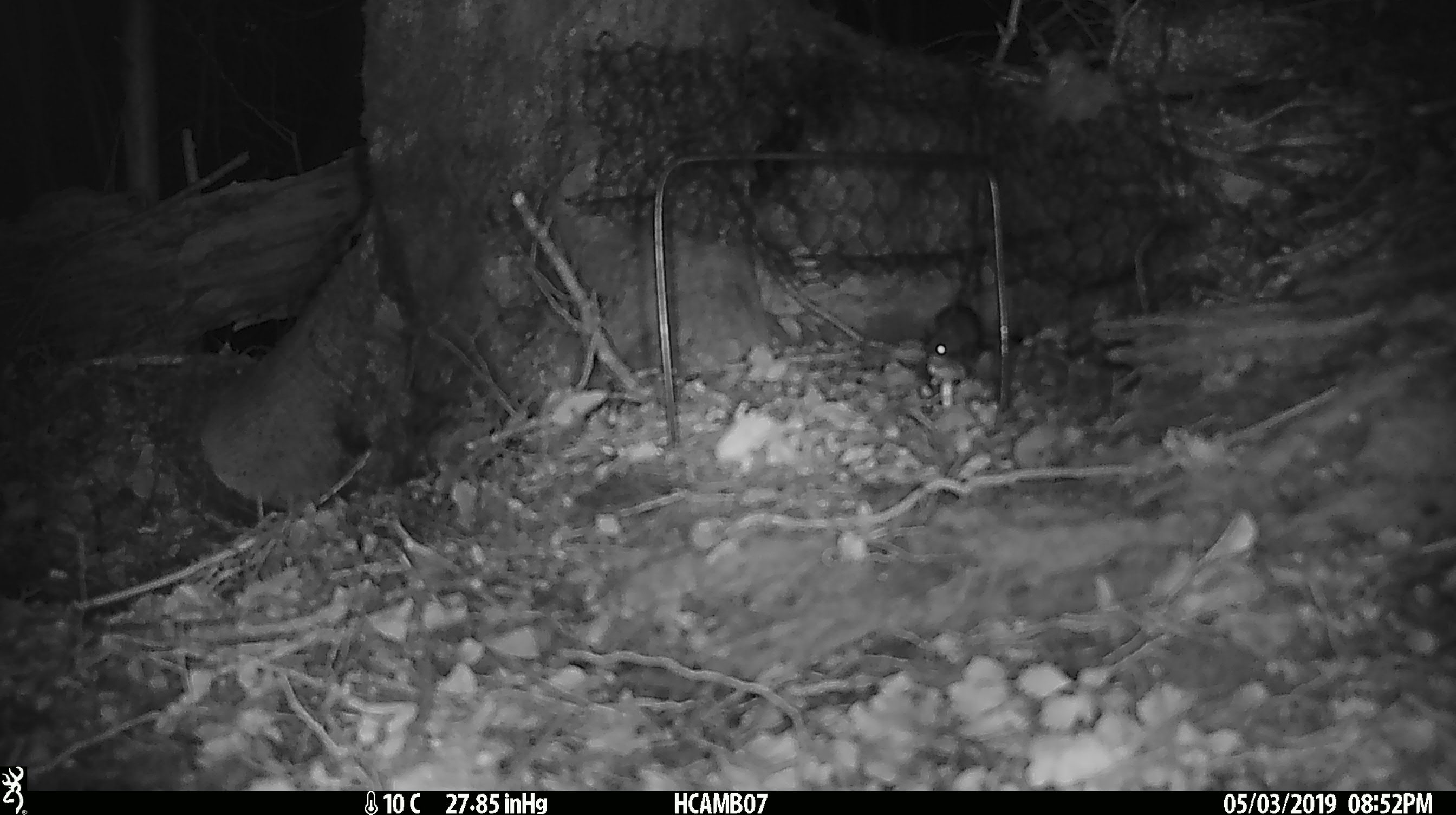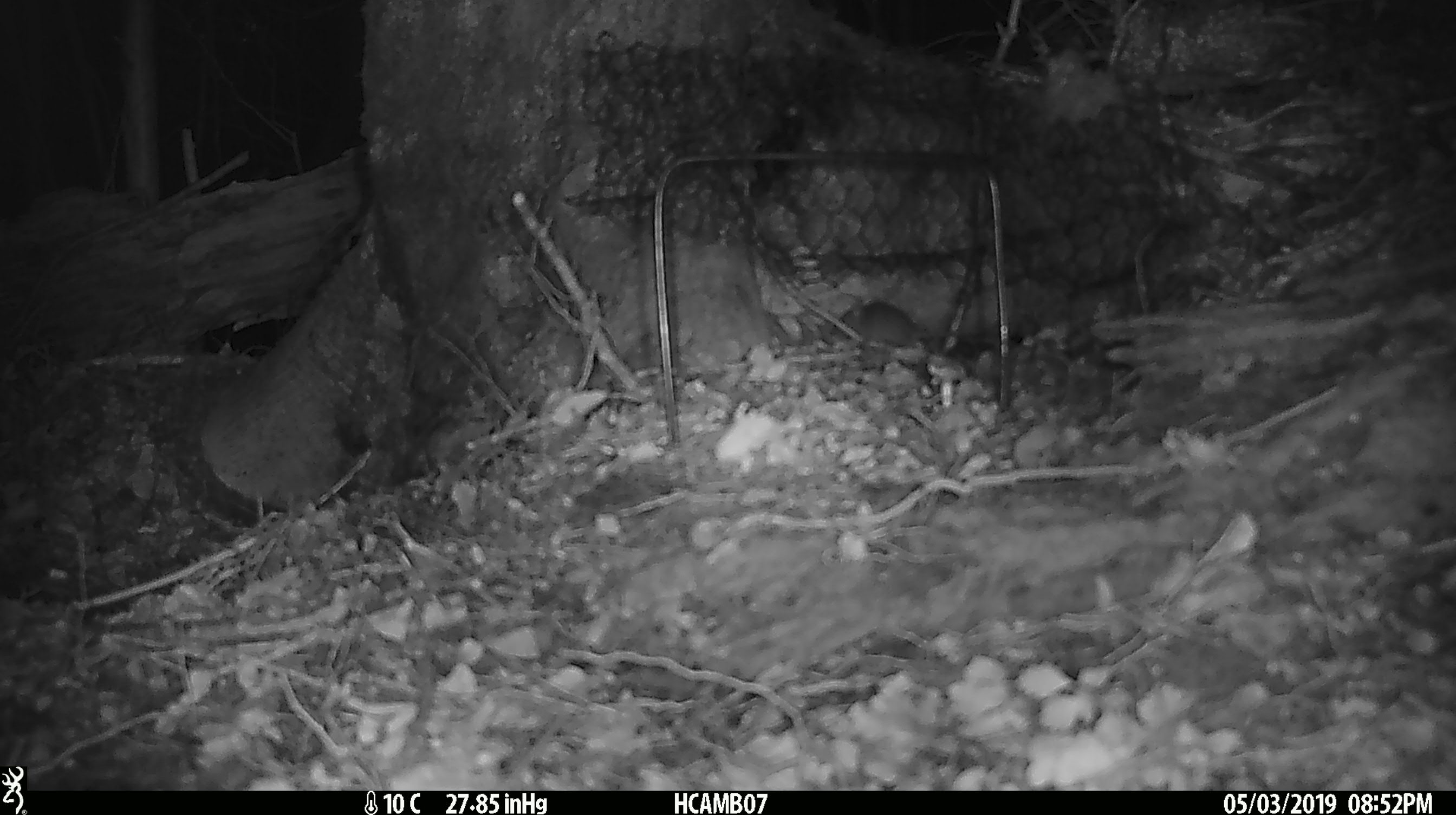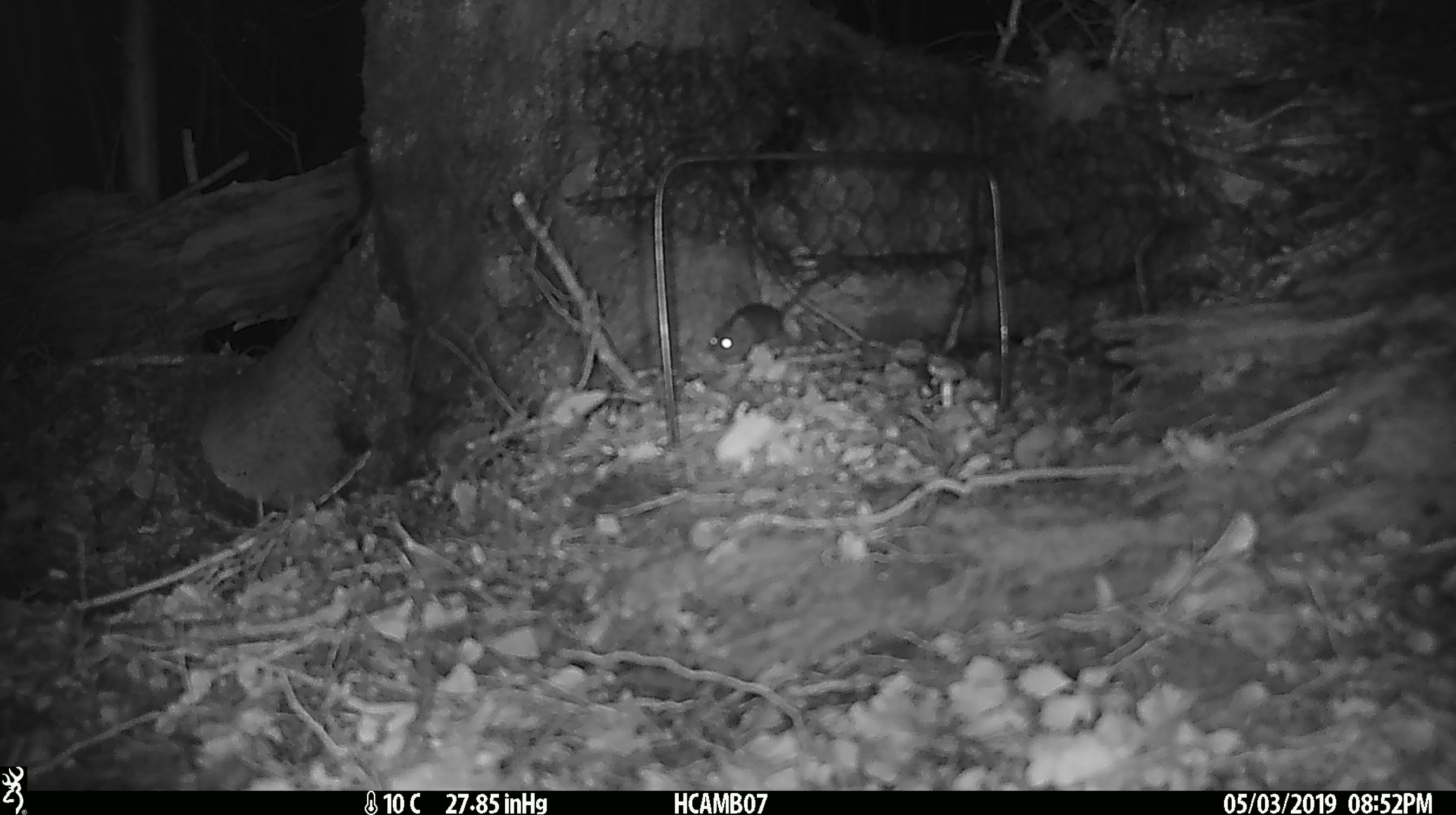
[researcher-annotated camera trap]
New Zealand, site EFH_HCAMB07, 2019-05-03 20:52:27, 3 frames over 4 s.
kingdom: Animalia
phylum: Chordata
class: Mammalia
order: Rodentia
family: Muridae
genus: Mus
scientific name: Mus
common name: mouse